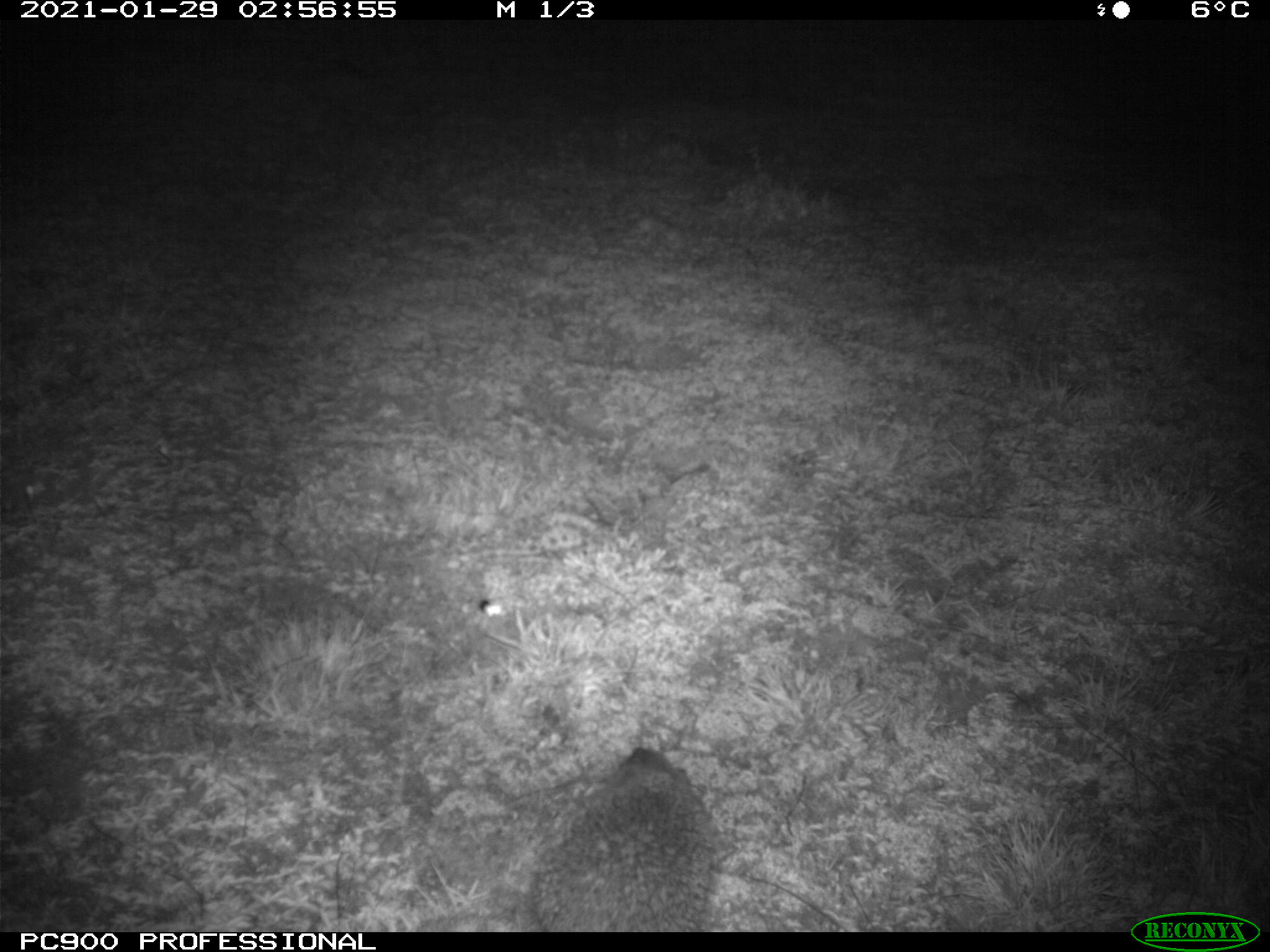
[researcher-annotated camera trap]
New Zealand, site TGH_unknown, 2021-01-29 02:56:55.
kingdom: Animalia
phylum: Chordata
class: Mammalia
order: Eulipotyphla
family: Erinaceidae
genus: Erinaceus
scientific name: Erinaceus europaeus europaeus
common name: european hedgehog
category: hedgehog